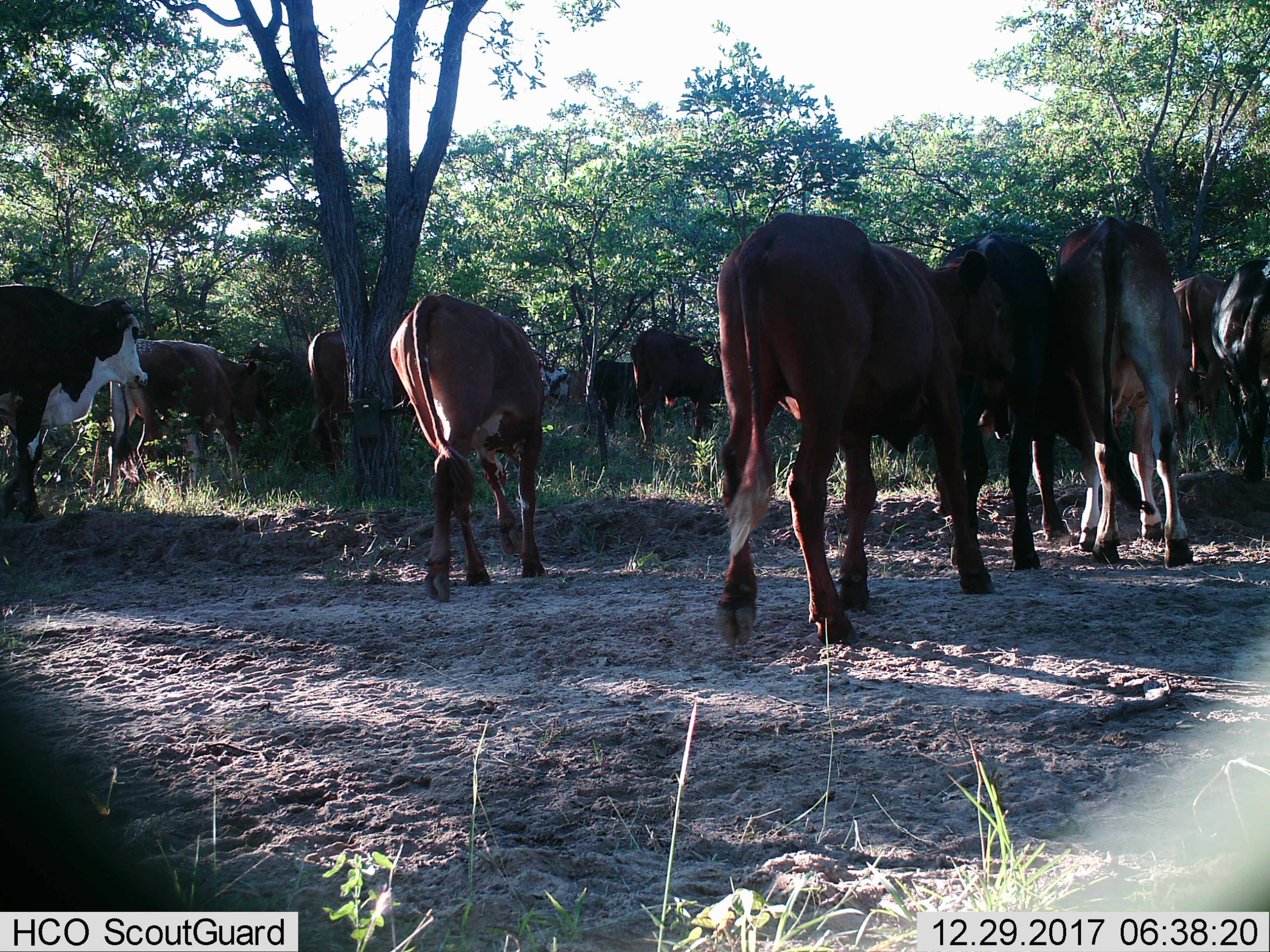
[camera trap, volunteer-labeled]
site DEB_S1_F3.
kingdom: Animalia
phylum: Chordata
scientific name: Vertebrata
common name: domestic animal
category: domesticanimal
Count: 11-50.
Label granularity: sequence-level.